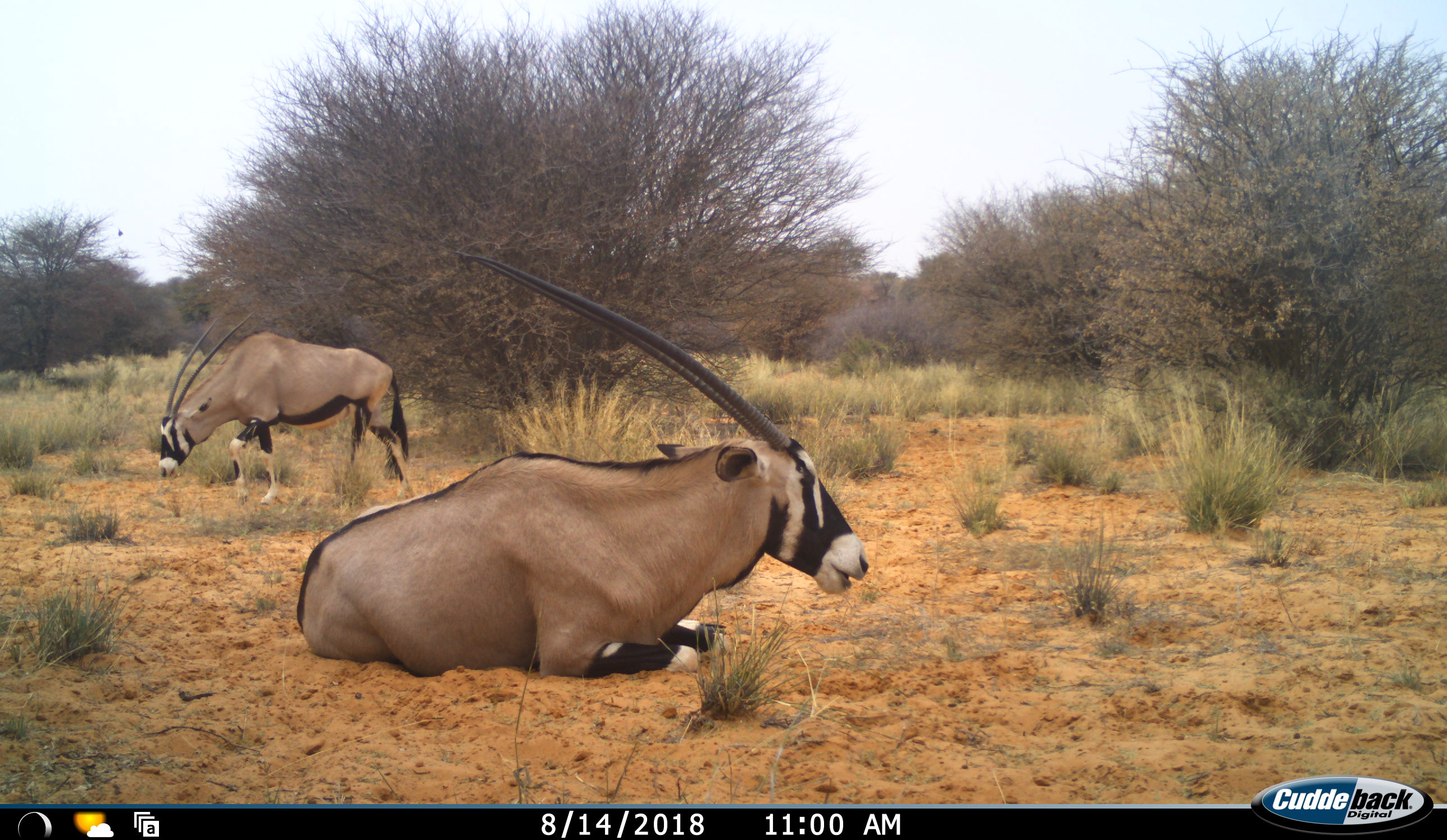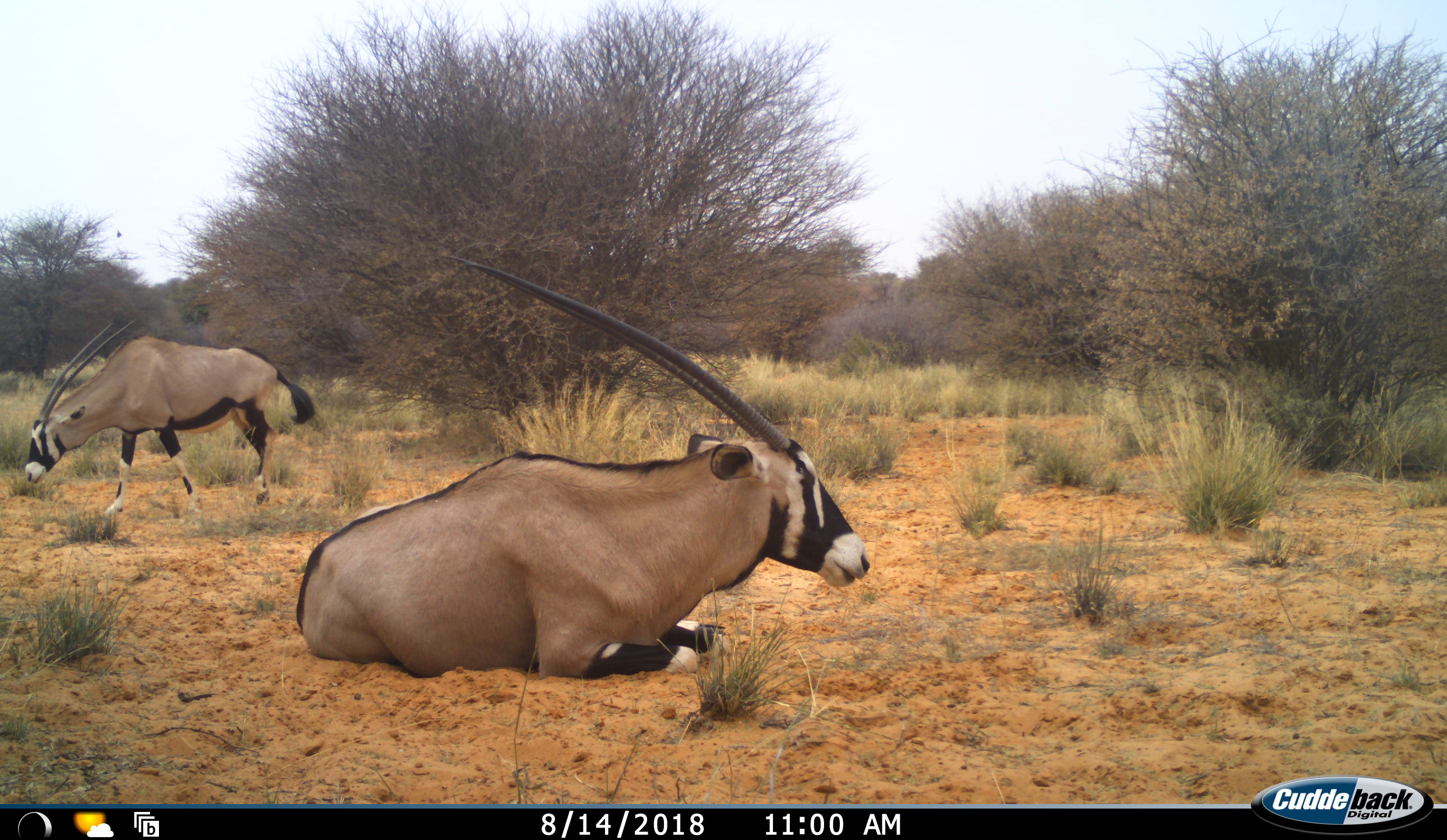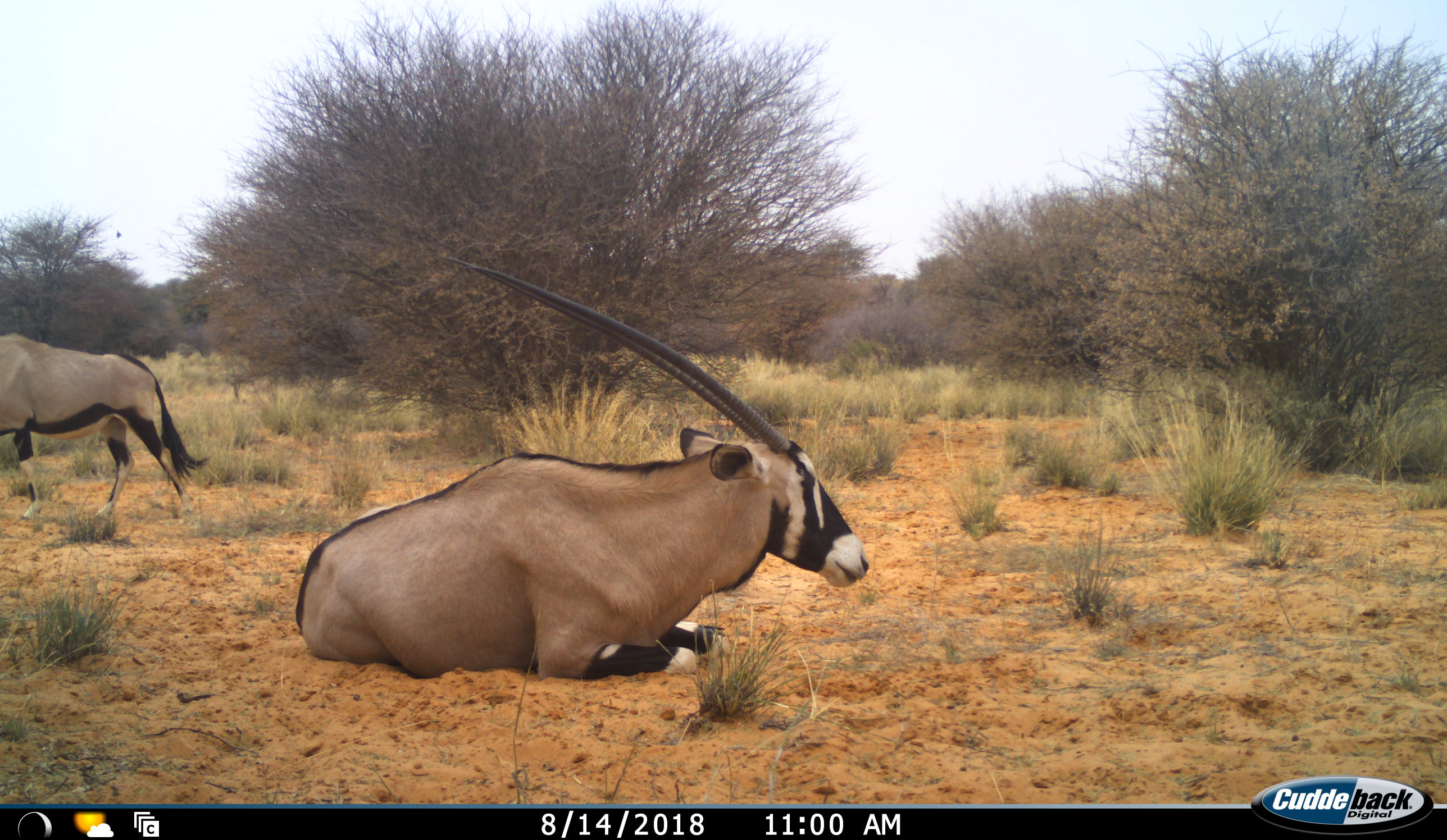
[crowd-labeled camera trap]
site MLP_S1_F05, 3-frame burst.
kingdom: Animalia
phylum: Chordata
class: Mammalia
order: Artiodactyla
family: Bovidae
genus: Oryx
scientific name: Oryx gazella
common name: gemsbok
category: oryx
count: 2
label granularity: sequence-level